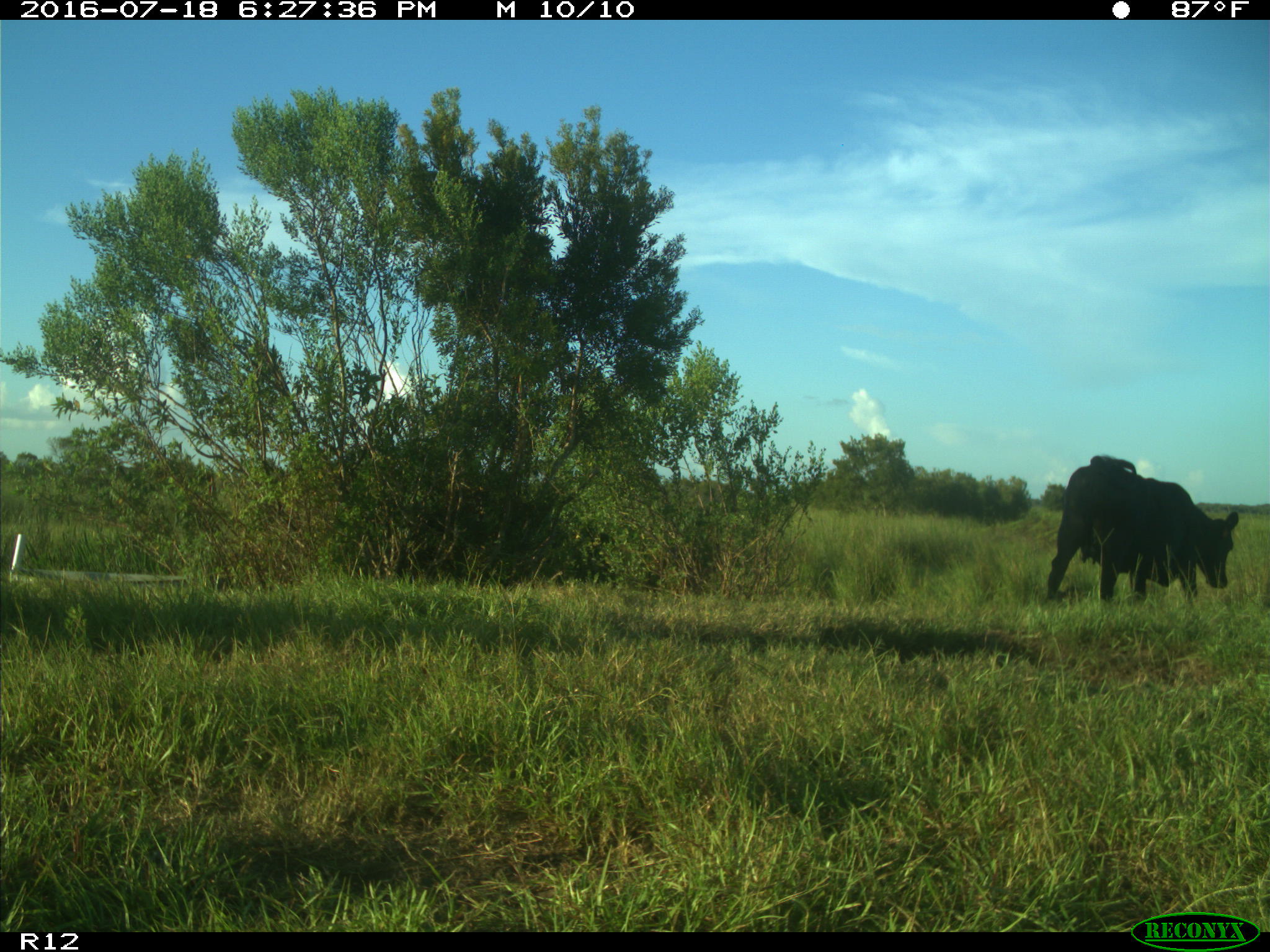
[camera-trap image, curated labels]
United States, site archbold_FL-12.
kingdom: Animalia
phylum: Chordata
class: Mammalia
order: Artiodactyla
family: Bovidae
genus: Bos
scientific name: Bos taurus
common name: domestic cow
Bos taurus (domestic cow).